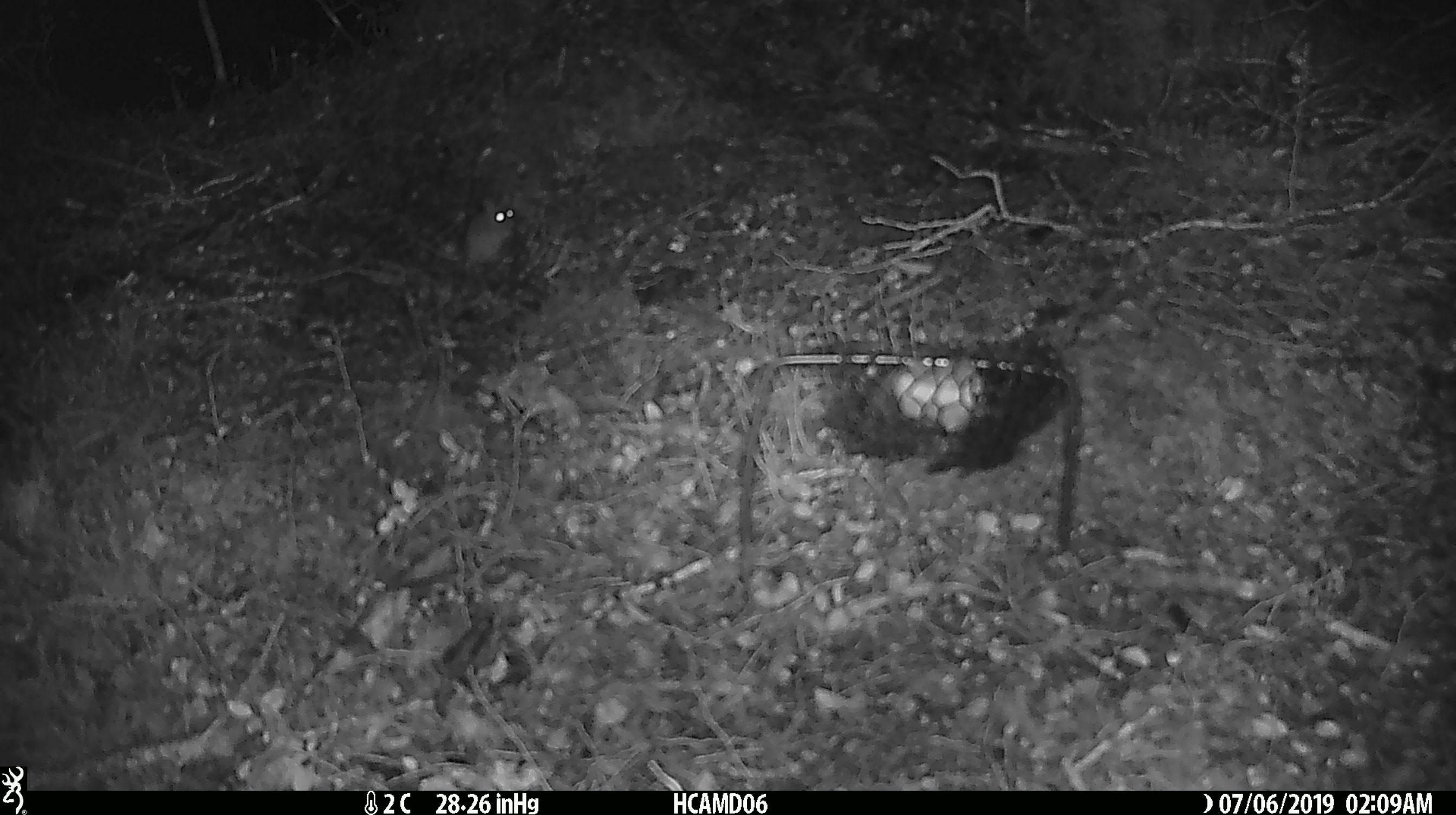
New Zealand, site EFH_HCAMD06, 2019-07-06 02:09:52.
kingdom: Animalia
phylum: Chordata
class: Mammalia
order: Rodentia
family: Muridae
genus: Mus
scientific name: Mus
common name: mouse